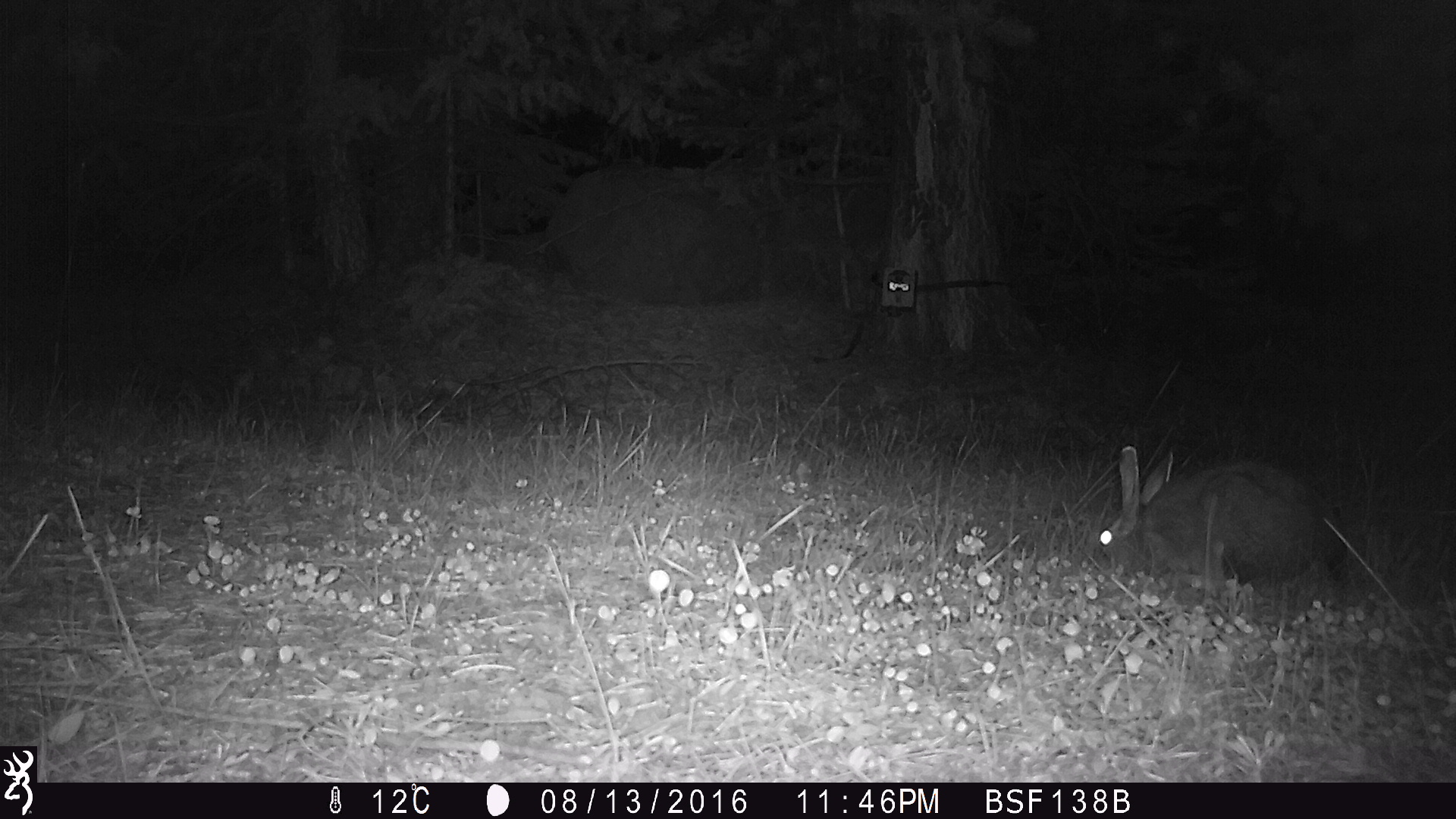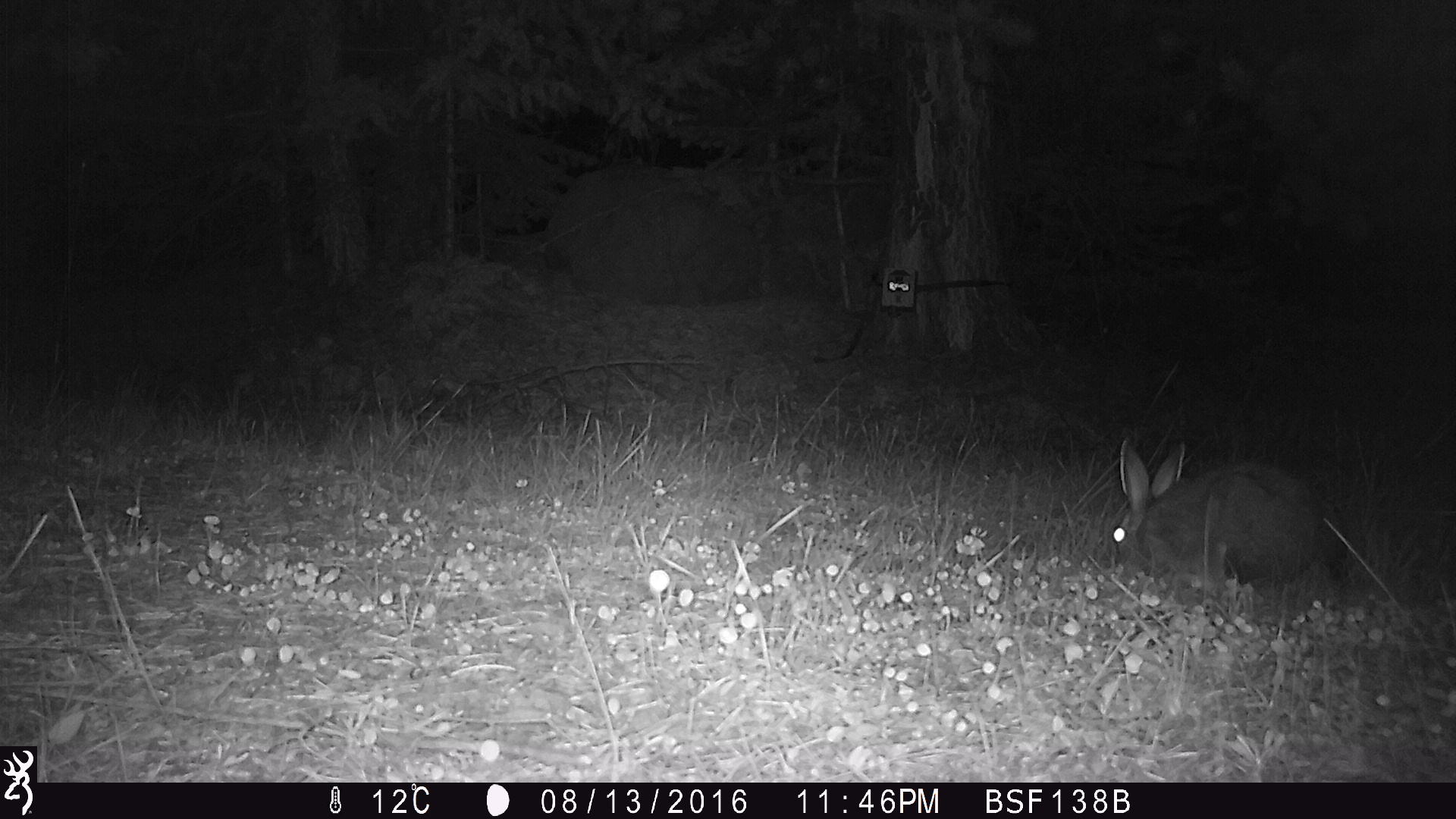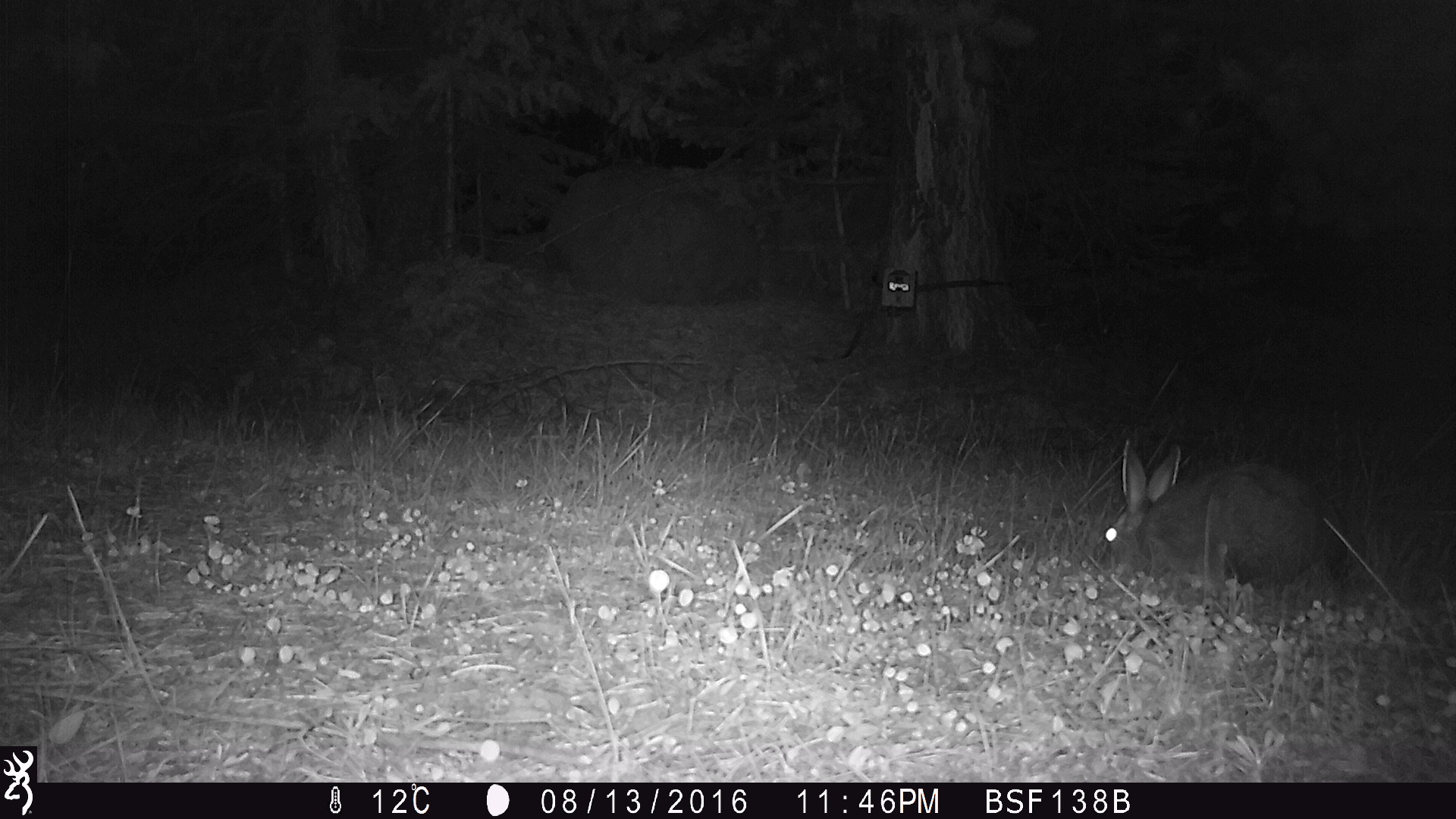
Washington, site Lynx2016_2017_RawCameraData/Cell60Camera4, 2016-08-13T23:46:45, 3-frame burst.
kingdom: Animalia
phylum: Chordata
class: Mammalia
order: Lagomorpha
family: Leporidae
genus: Lepus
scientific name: Lepus americanus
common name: snowshoe hare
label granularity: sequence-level